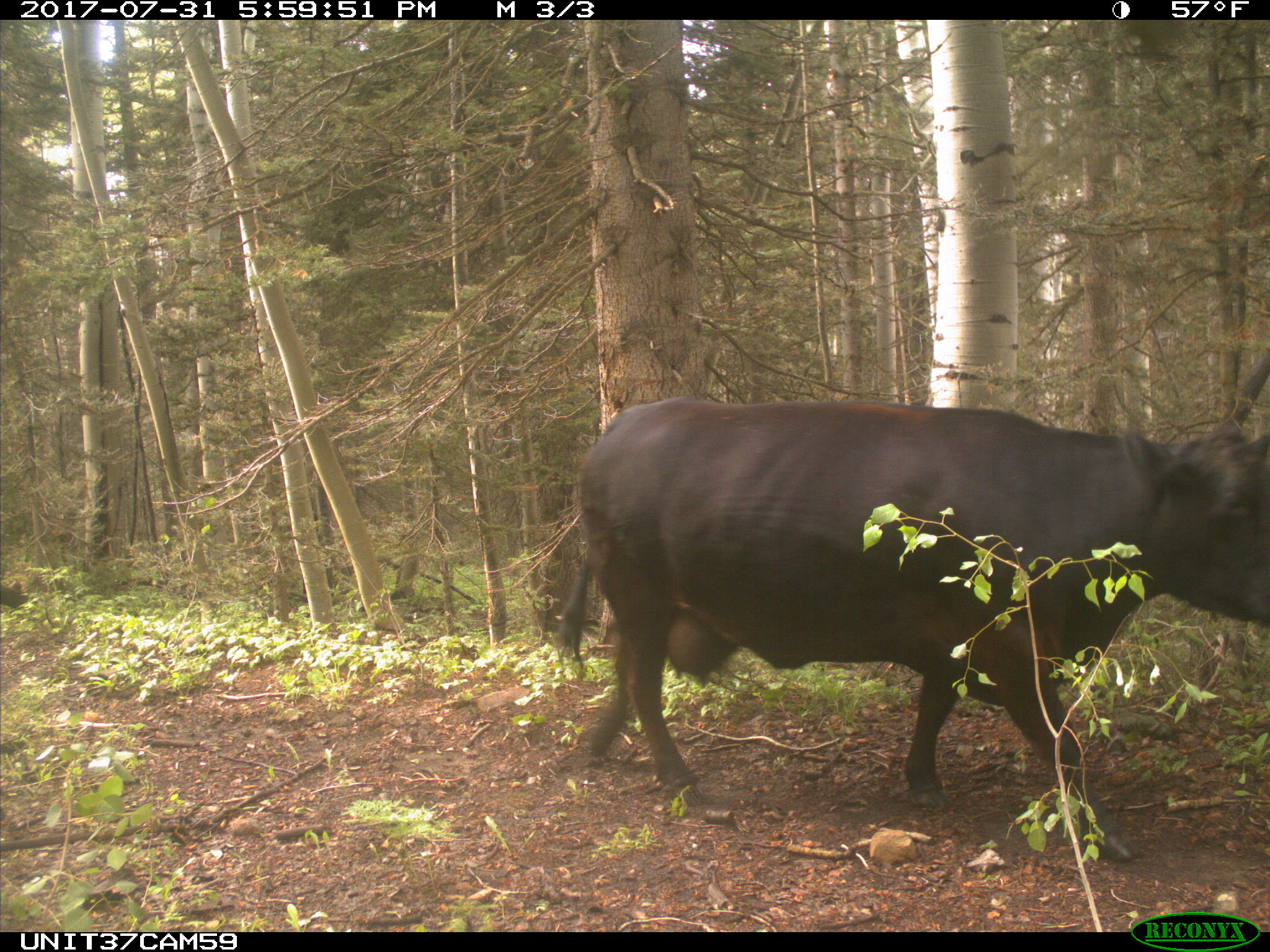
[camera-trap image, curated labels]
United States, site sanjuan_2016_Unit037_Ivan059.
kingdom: Animalia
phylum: Chordata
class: Mammalia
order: Artiodactyla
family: Bovidae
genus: Bos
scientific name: Bos taurus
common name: domestic cow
Bos taurus (domestic cow).